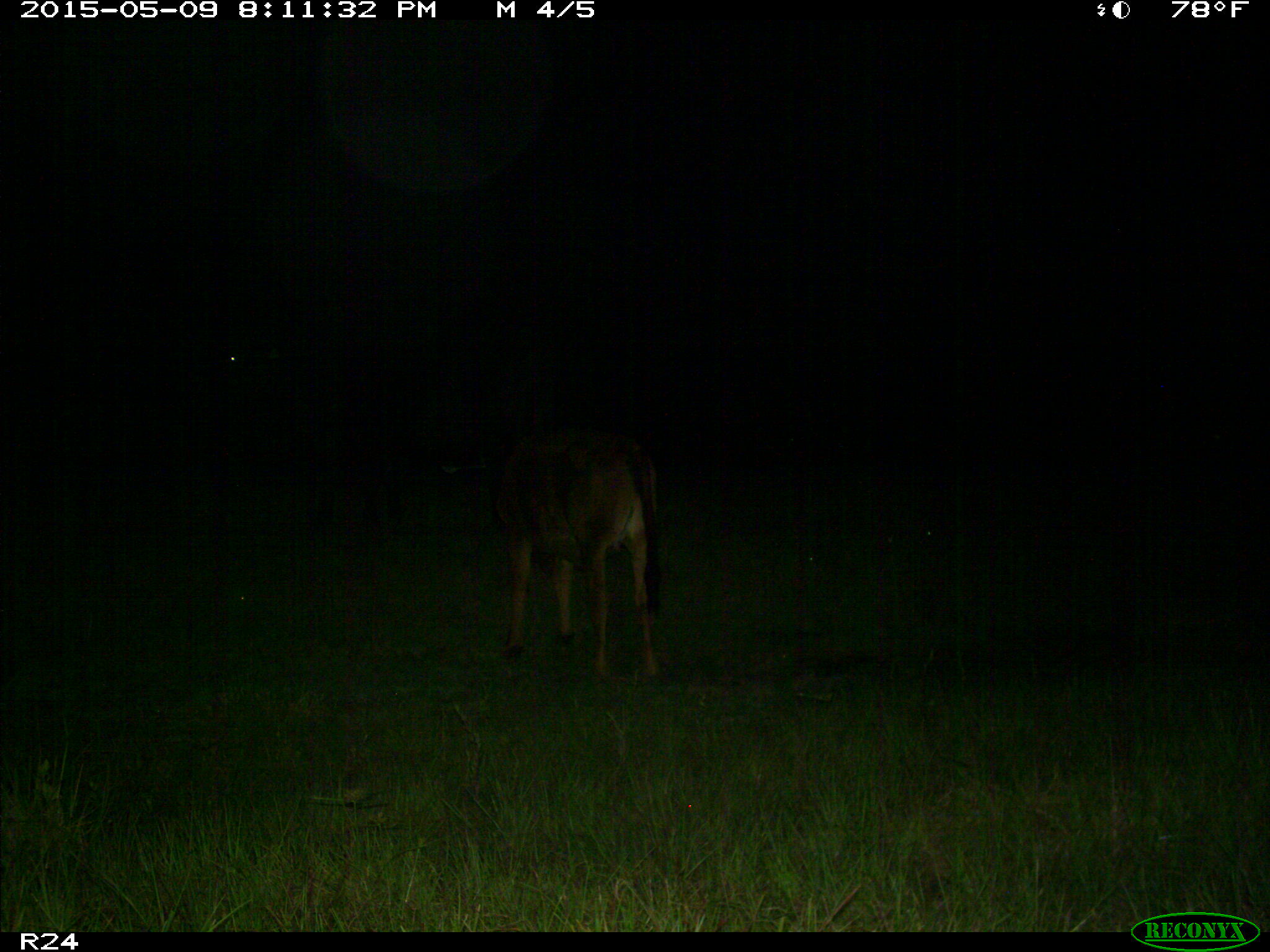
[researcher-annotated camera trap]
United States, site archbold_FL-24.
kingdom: Animalia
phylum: Chordata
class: Mammalia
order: Artiodactyla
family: Bovidae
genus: Bos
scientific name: Bos taurus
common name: domestic cow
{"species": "Bos taurus (domestic cow)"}